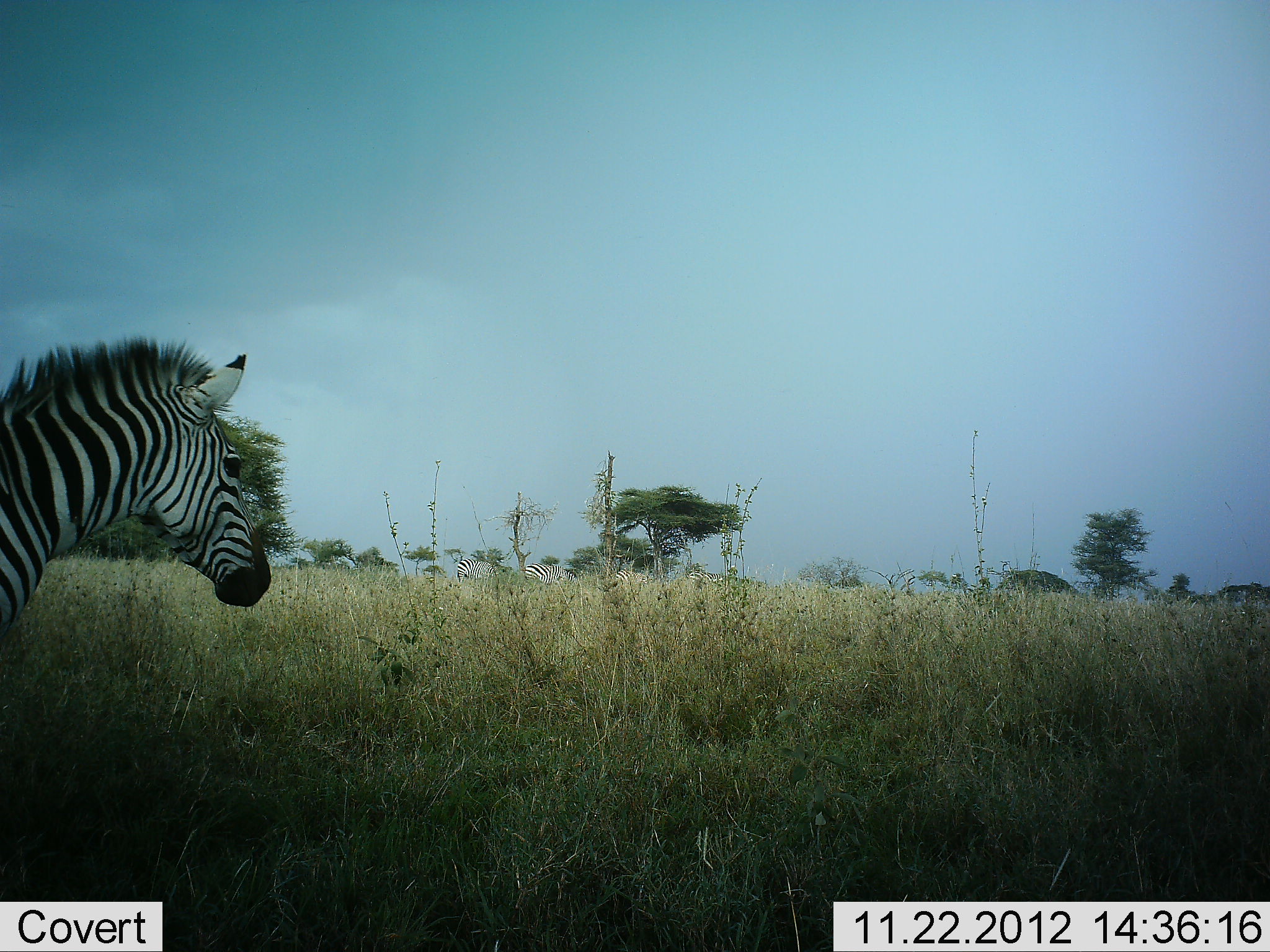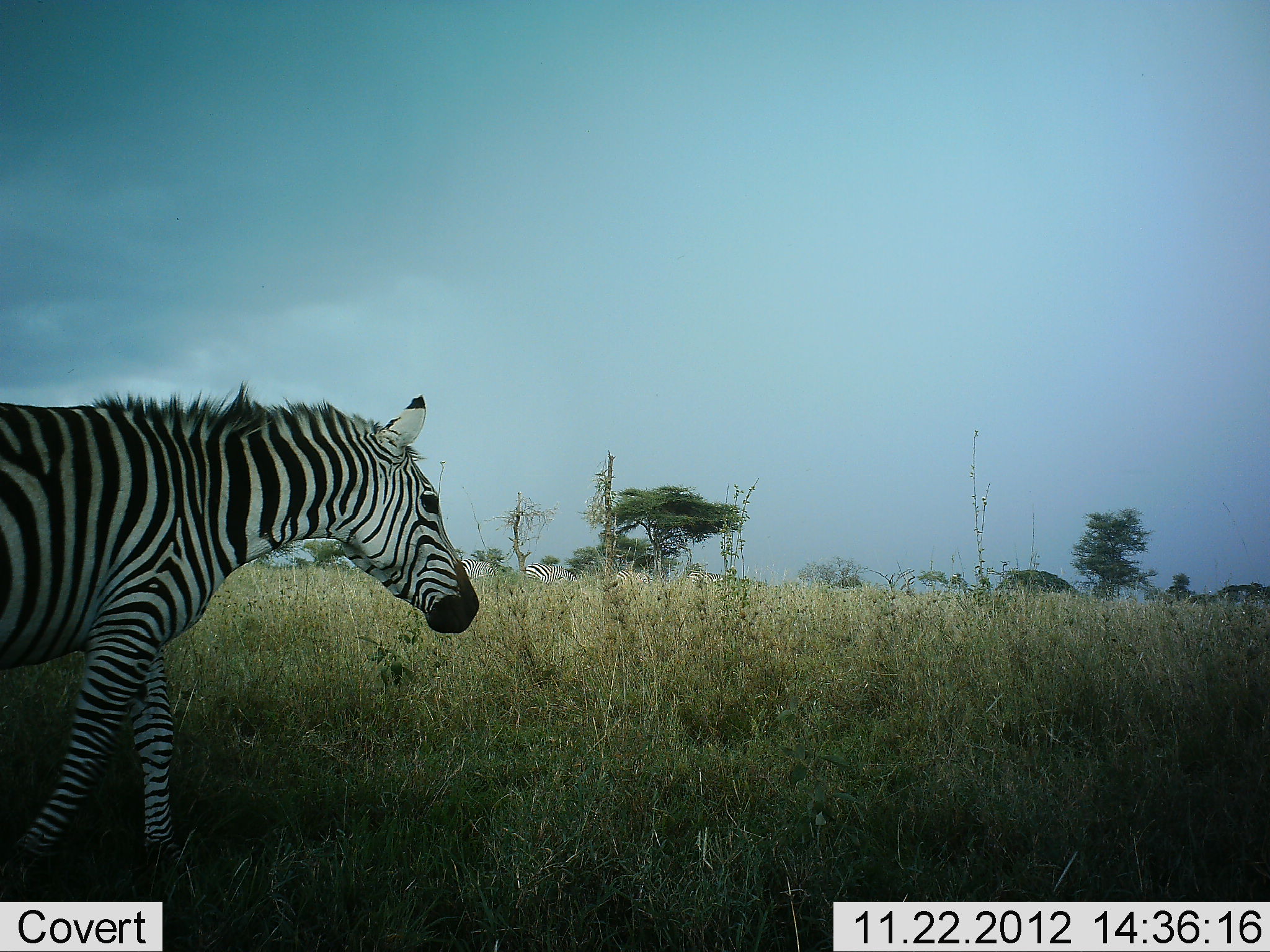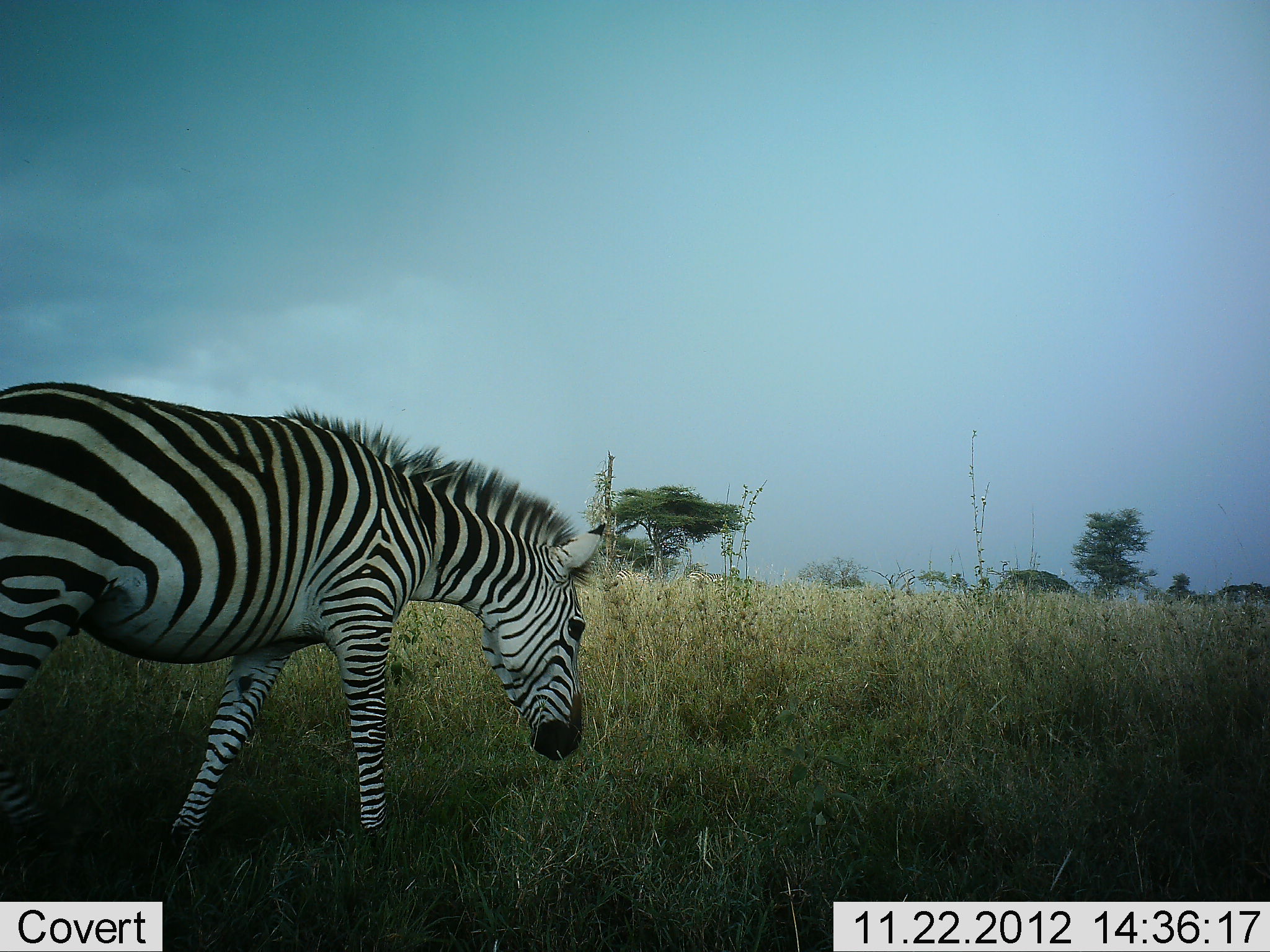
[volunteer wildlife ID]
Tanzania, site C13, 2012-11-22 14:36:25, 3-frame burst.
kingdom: Animalia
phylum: Chordata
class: Mammalia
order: Perissodactyla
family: Equidae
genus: Equus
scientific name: Equus quagga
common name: plains zebra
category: zebra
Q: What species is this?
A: Zebra (plains zebra) (Equus quagga).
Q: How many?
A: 1.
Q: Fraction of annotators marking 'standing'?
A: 30%.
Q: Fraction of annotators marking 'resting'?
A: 0%.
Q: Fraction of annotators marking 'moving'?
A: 90%.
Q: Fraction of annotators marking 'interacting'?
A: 0%.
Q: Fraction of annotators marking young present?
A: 0%.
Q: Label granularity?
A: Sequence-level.